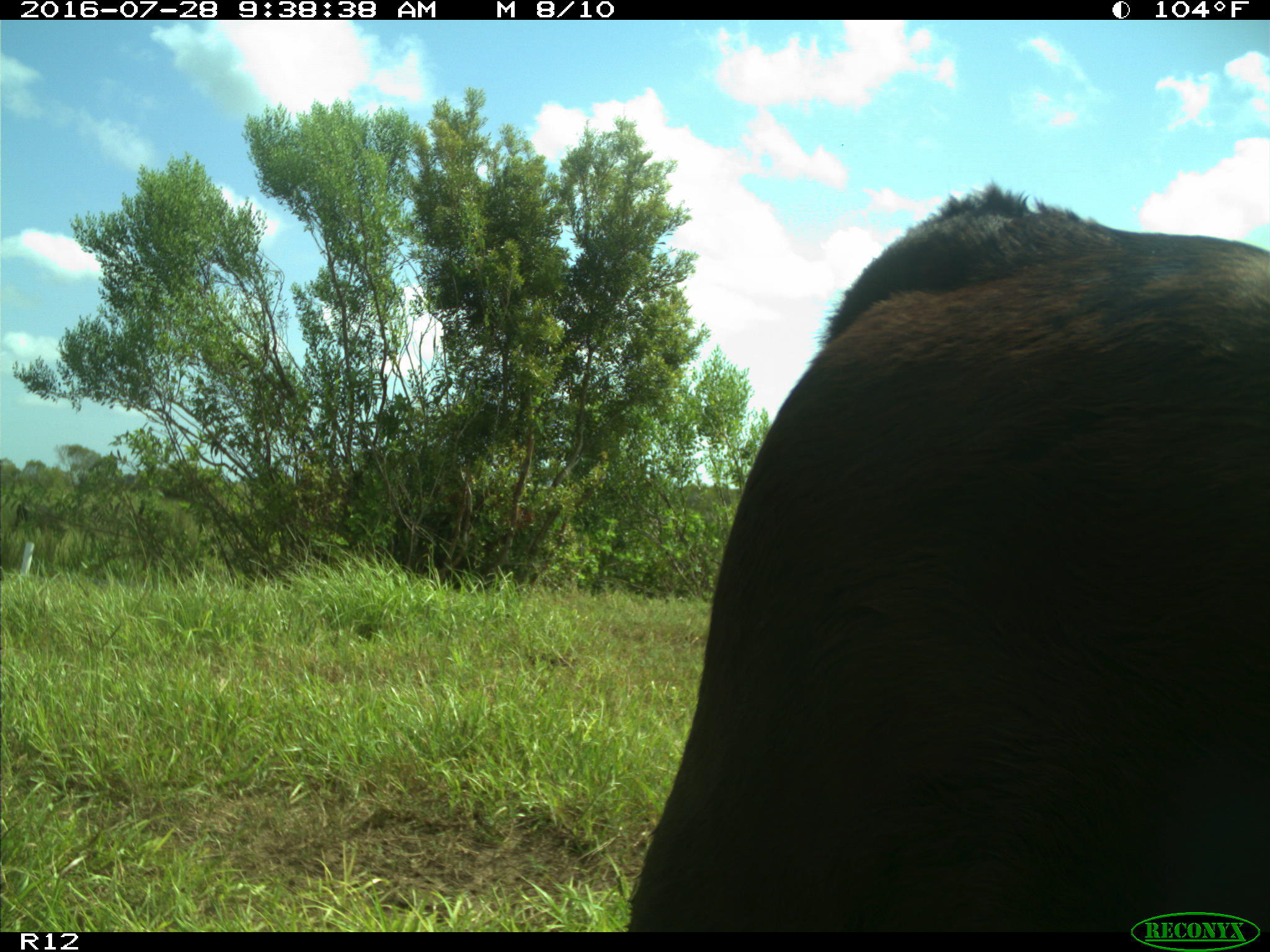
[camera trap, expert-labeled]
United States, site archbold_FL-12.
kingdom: Animalia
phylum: Chordata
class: Mammalia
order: Artiodactyla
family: Bovidae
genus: Bos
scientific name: Bos taurus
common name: domestic cow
Bos taurus (domestic cow).